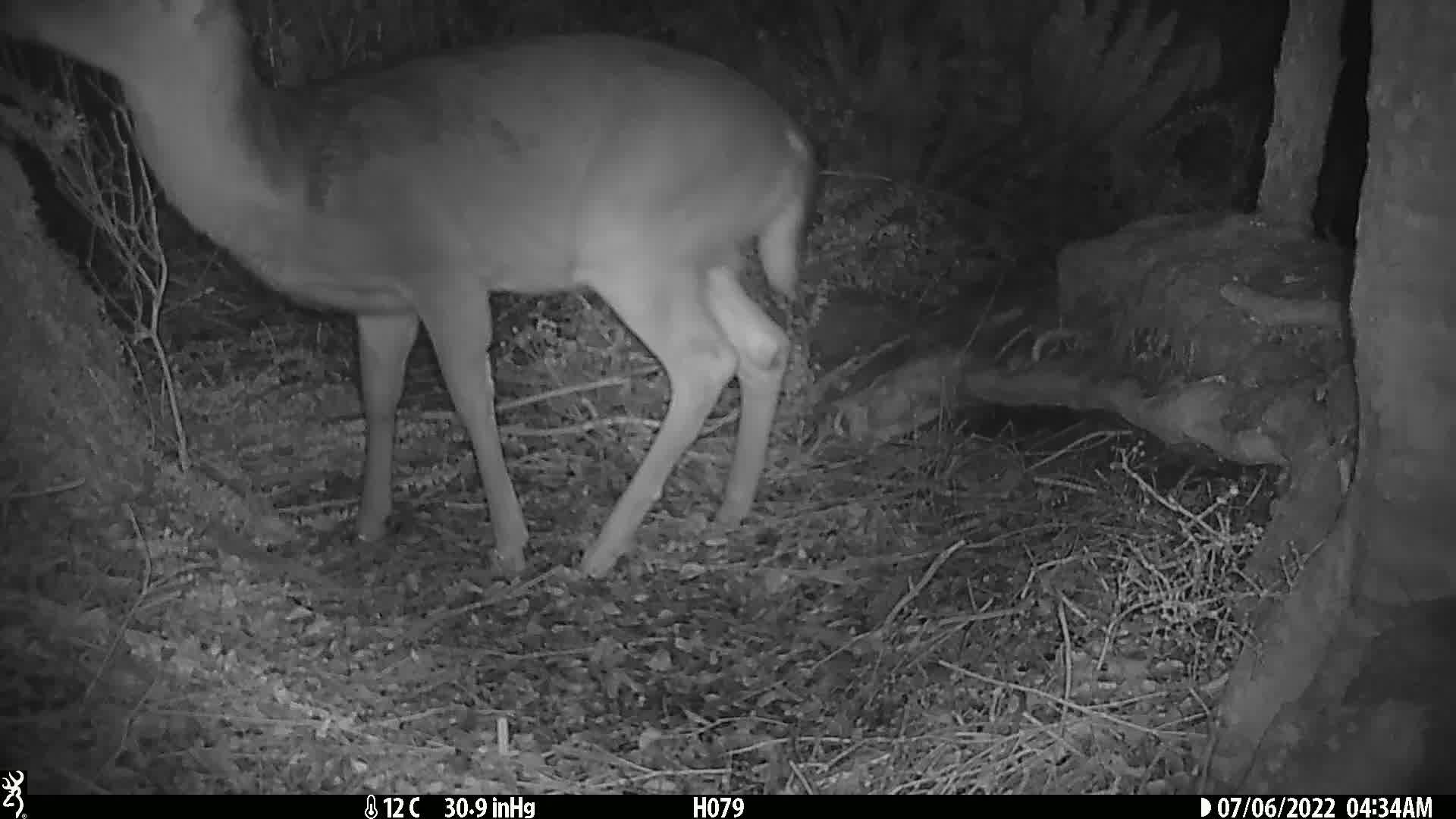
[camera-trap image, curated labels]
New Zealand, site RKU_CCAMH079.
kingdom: Animalia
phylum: Chordata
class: Mammalia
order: Artiodactyla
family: Cervidae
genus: Odocoileus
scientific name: Odocoileus virginianus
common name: white-tailed deer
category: white tailed deer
White tailed deer (white-tailed deer) (Odocoileus virginianus).